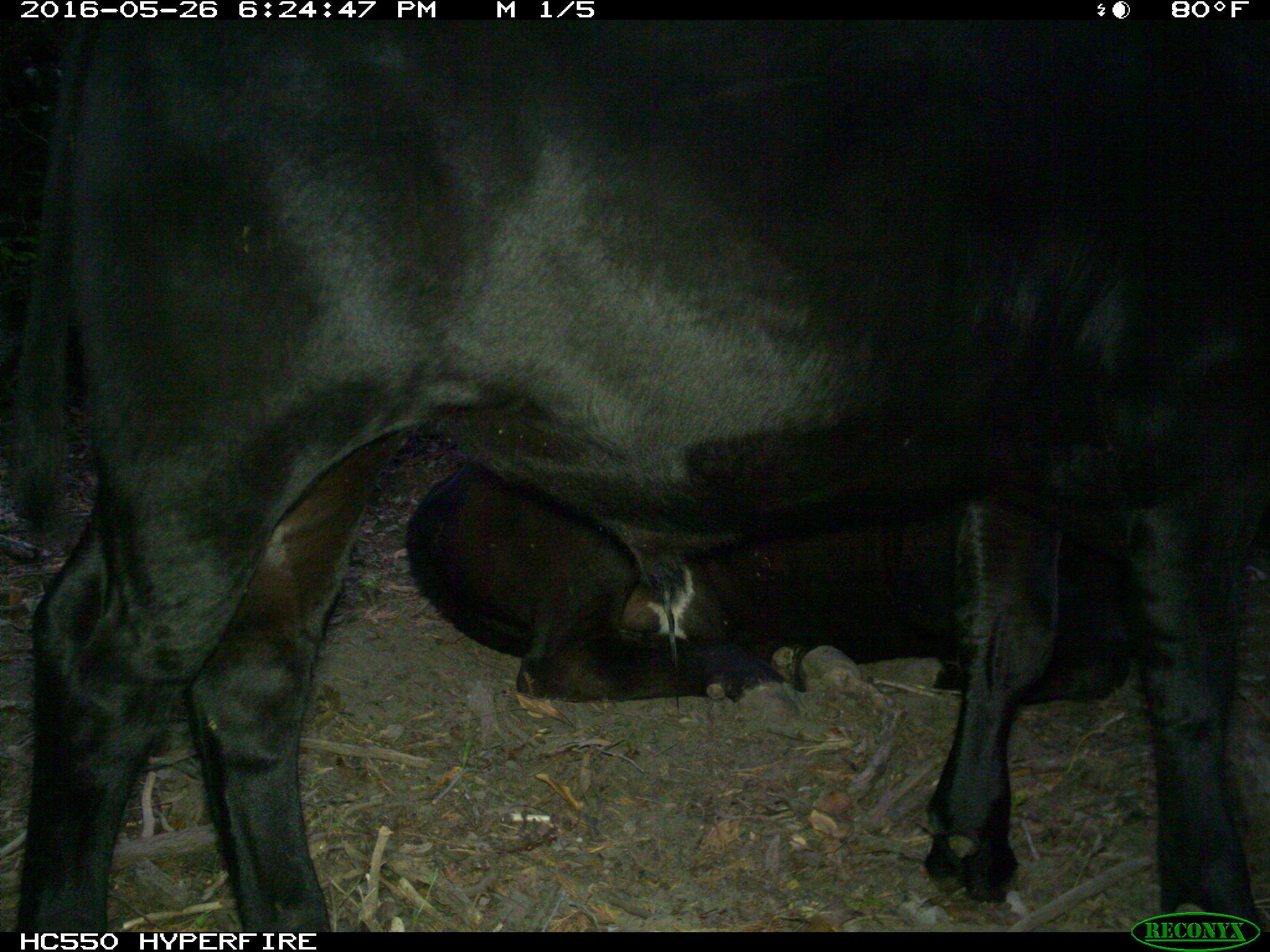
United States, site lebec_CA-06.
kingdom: Animalia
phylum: Chordata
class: Mammalia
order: Artiodactyla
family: Bovidae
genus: Bos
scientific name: Bos taurus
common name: domestic cow